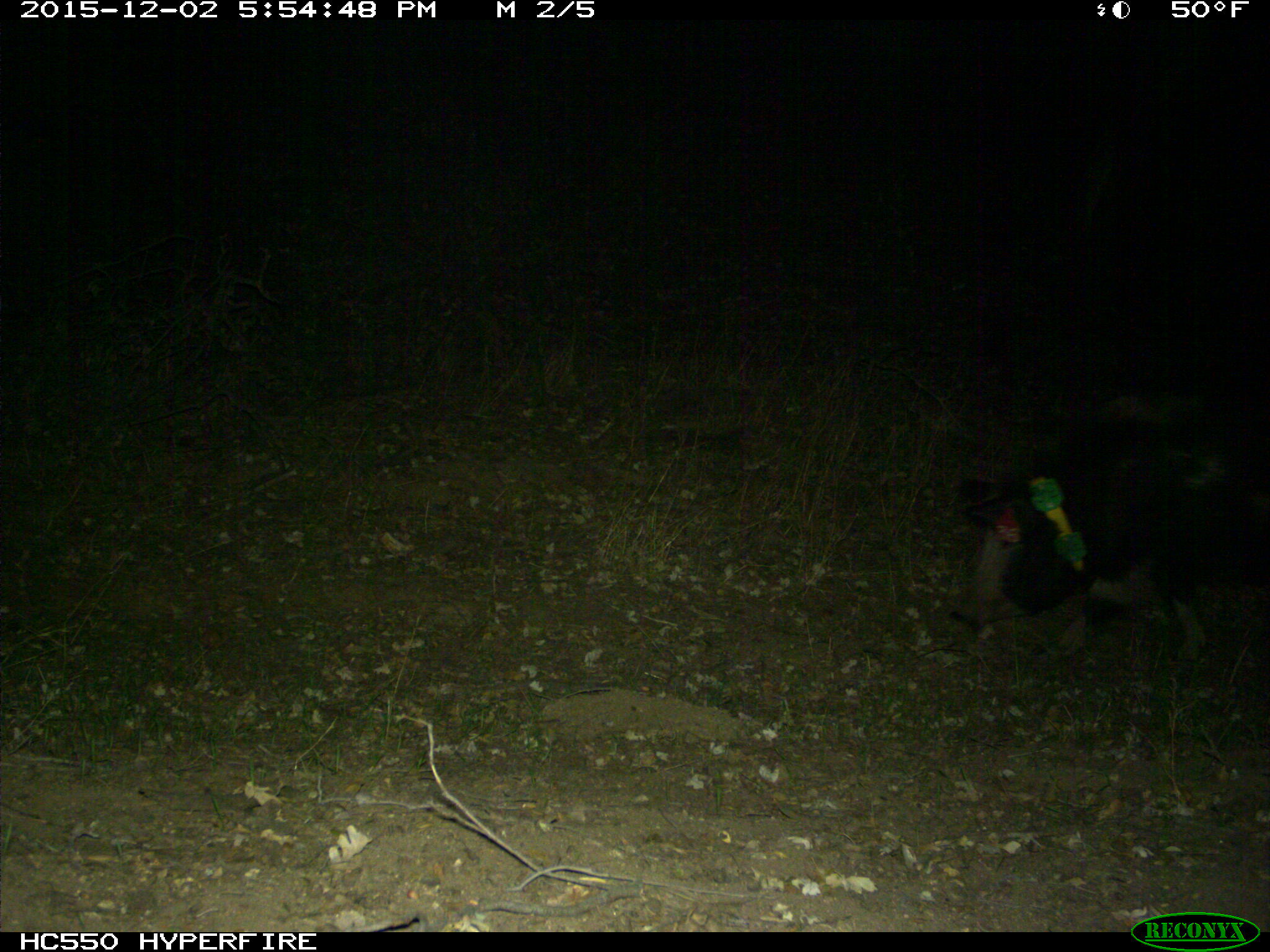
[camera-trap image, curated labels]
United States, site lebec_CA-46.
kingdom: Animalia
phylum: Chordata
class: Mammalia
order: Artiodactyla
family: Suidae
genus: Sus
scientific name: Sus scrofa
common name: wild boar